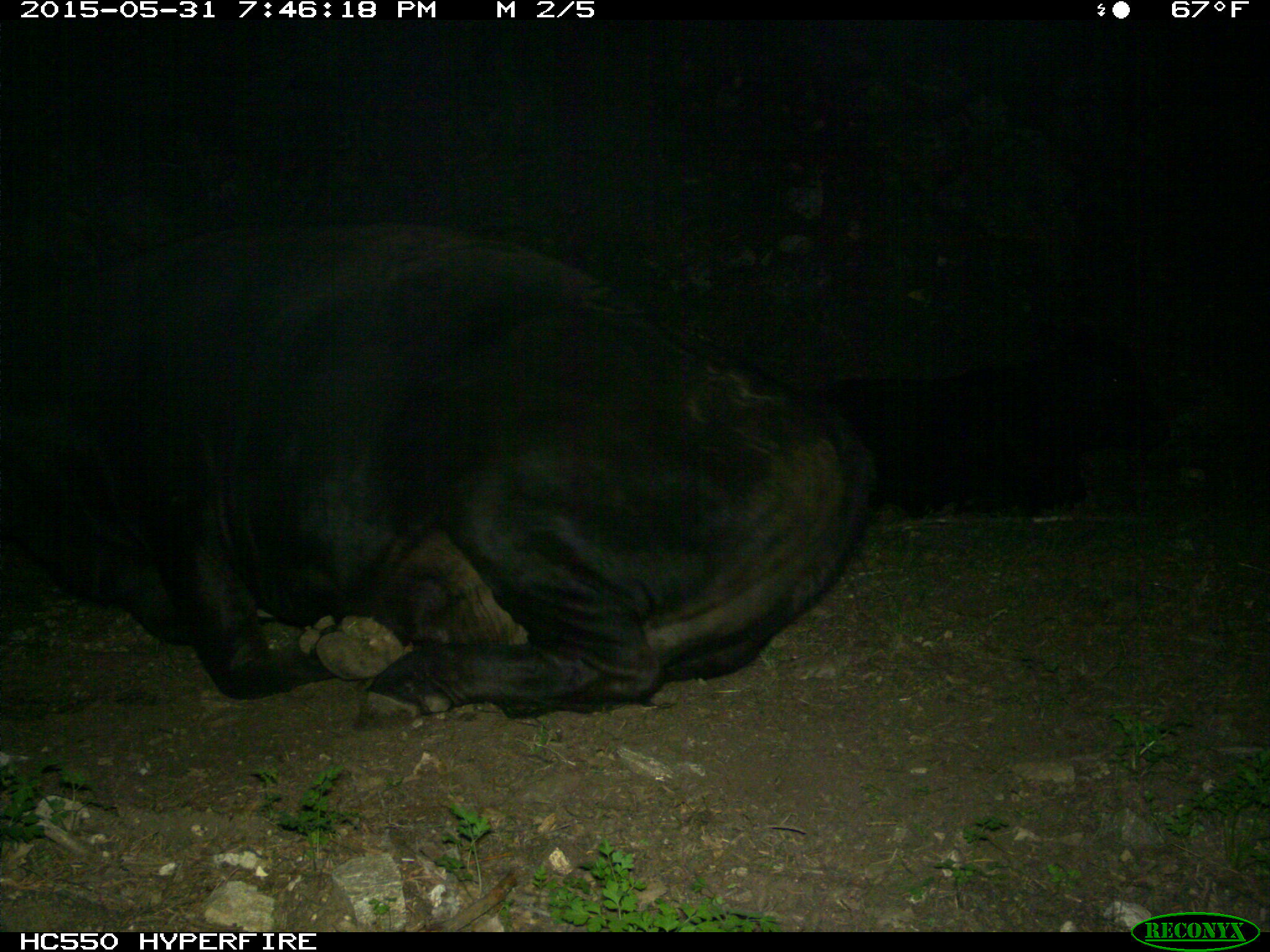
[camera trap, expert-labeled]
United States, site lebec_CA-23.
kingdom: Animalia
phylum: Chordata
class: Mammalia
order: Artiodactyla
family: Bovidae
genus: Bos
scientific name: Bos taurus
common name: domestic cow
Bos taurus (domestic cow).